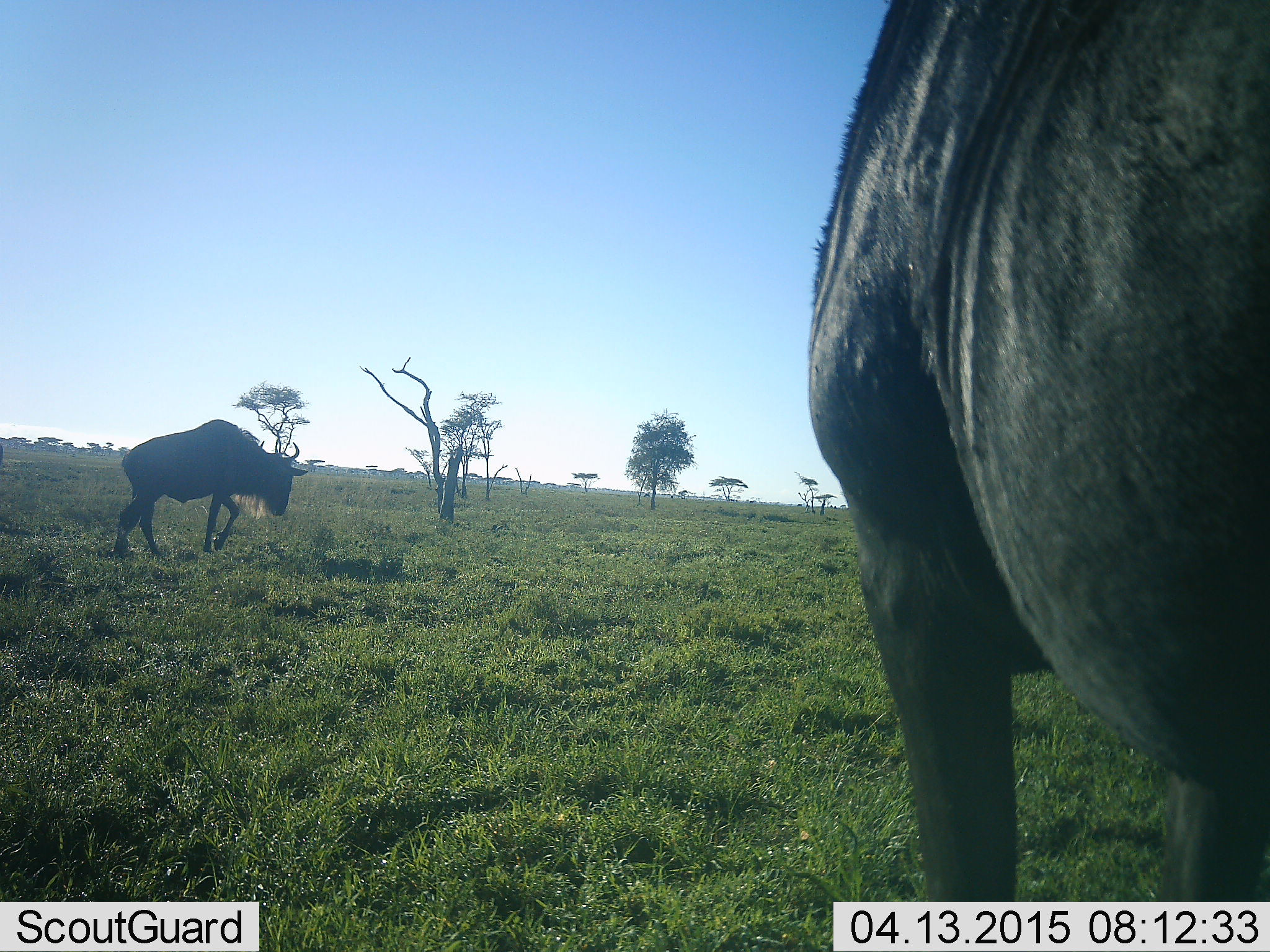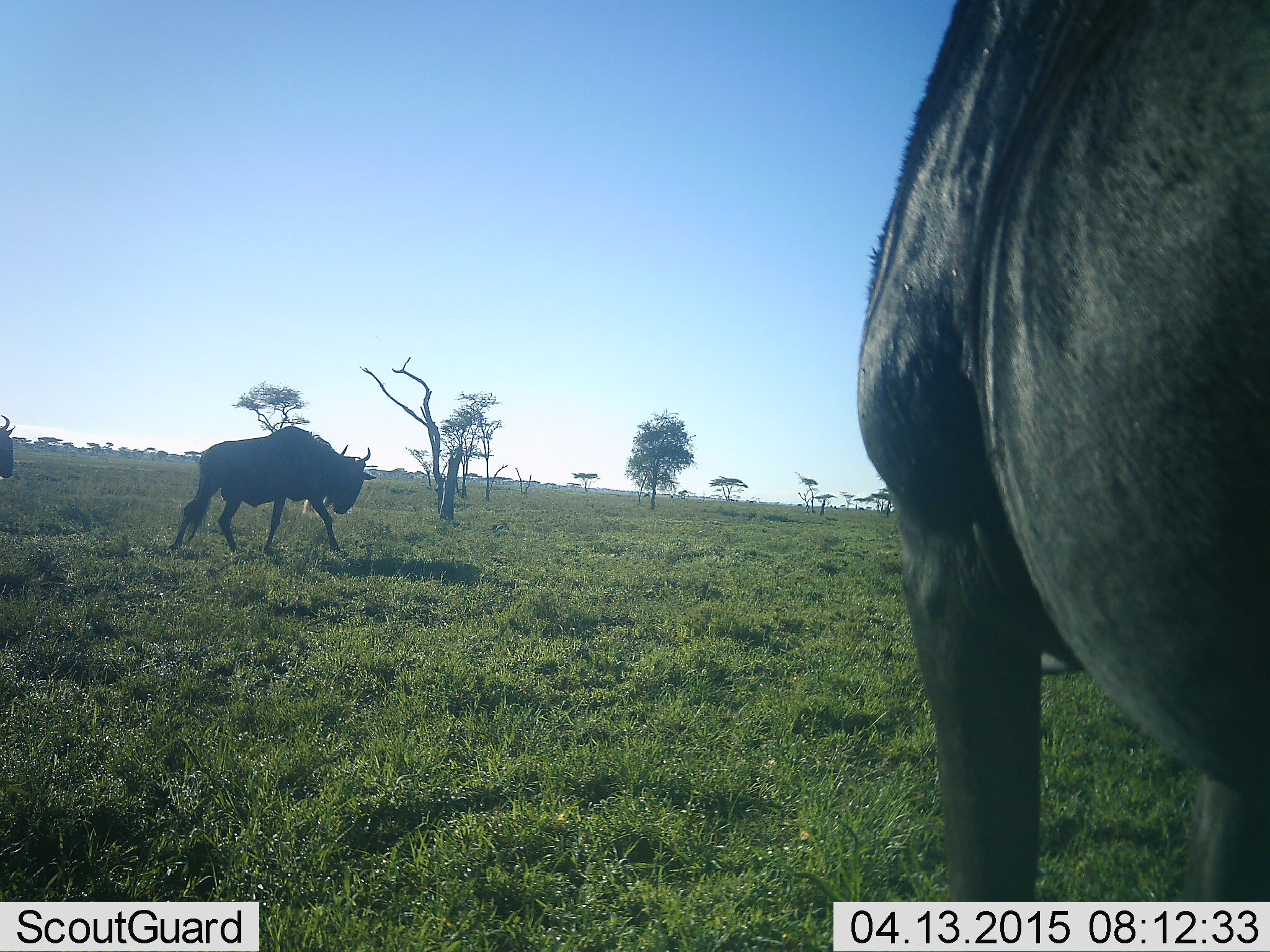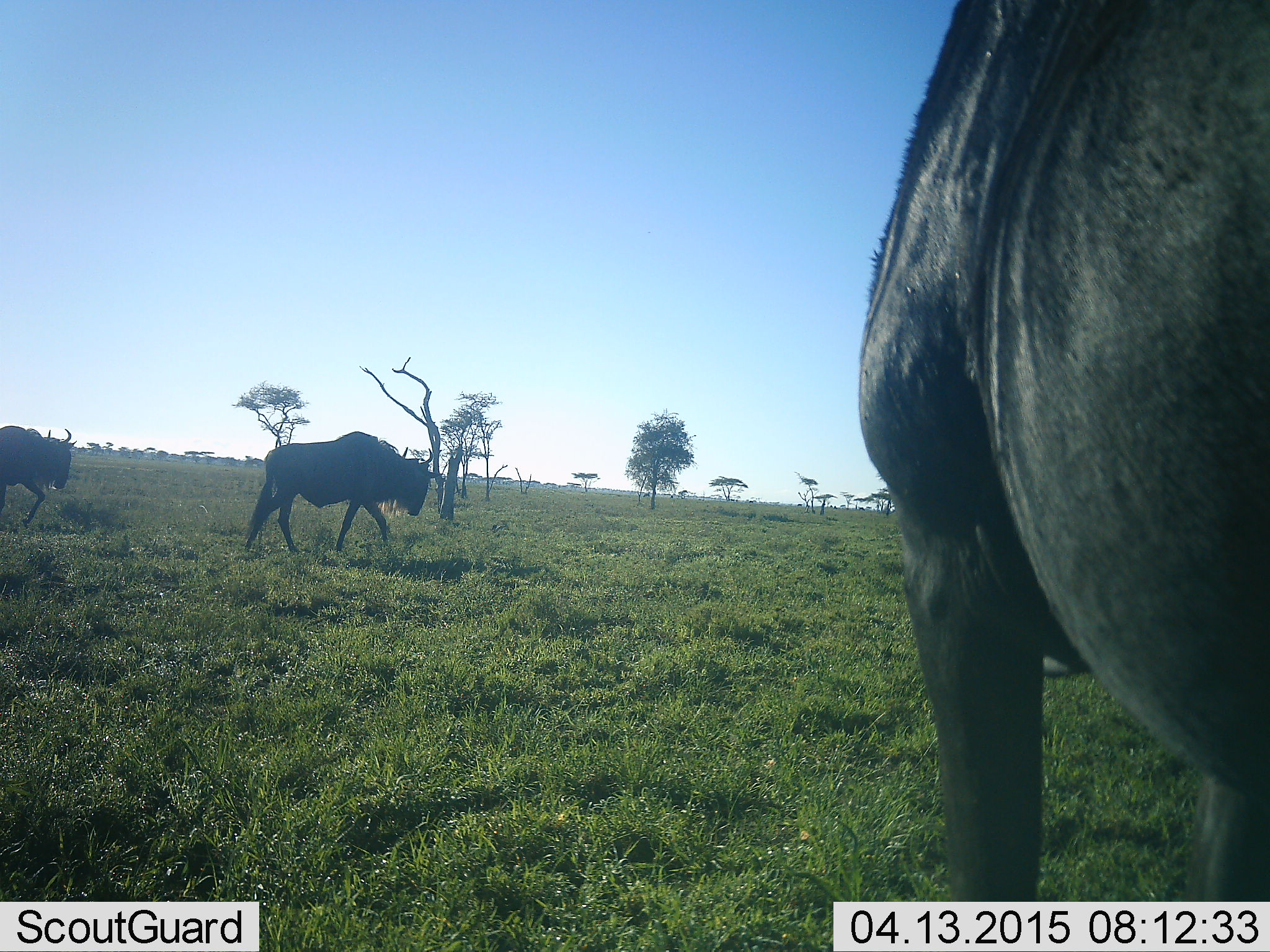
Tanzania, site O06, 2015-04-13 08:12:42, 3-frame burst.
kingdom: Animalia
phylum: Chordata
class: Mammalia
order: Artiodactyla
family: Bovidae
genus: Connochaetes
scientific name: Connochaetes taurinus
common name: blue wildebeest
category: wildebeest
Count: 3.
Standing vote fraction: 60%.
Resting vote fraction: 0%.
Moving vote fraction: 70%.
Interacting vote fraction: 0%.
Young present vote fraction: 0%.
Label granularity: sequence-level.